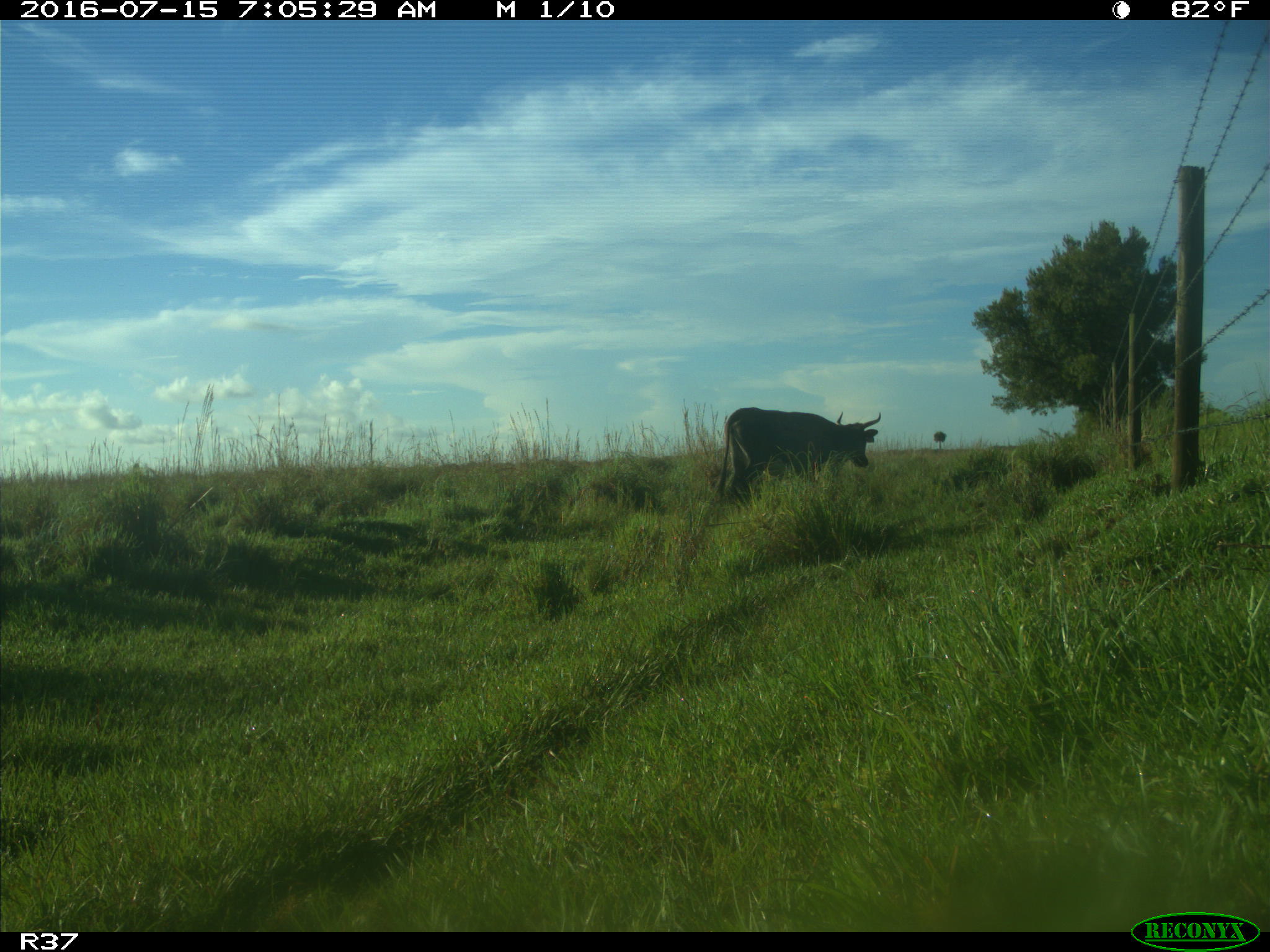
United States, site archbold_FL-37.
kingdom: Animalia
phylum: Chordata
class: Mammalia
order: Artiodactyla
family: Bovidae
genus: Bos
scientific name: Bos taurus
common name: domestic cow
Bos taurus (domestic cow).